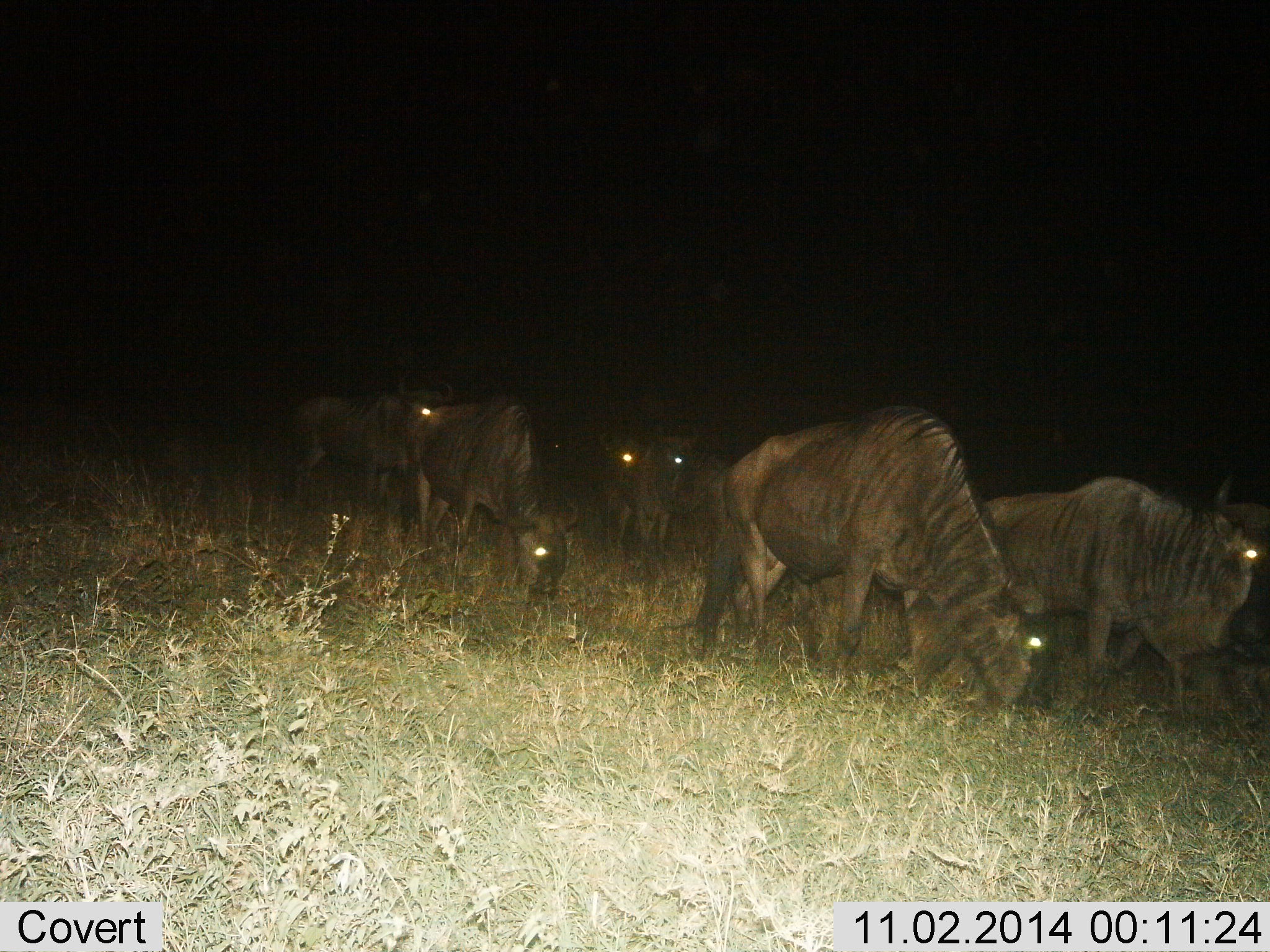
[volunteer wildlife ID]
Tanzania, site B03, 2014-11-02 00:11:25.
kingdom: Animalia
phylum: Chordata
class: Mammalia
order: Artiodactyla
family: Bovidae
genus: Connochaetes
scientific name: Connochaetes taurinus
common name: blue wildebeest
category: wildebeest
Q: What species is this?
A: Wildebeest (blue wildebeest) (Connochaetes taurinus).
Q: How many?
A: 6.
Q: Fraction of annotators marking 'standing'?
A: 60%.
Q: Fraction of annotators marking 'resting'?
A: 0%.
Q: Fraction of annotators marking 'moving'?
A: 60%.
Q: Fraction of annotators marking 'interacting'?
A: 10%.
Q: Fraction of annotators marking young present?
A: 0%.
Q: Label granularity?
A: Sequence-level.